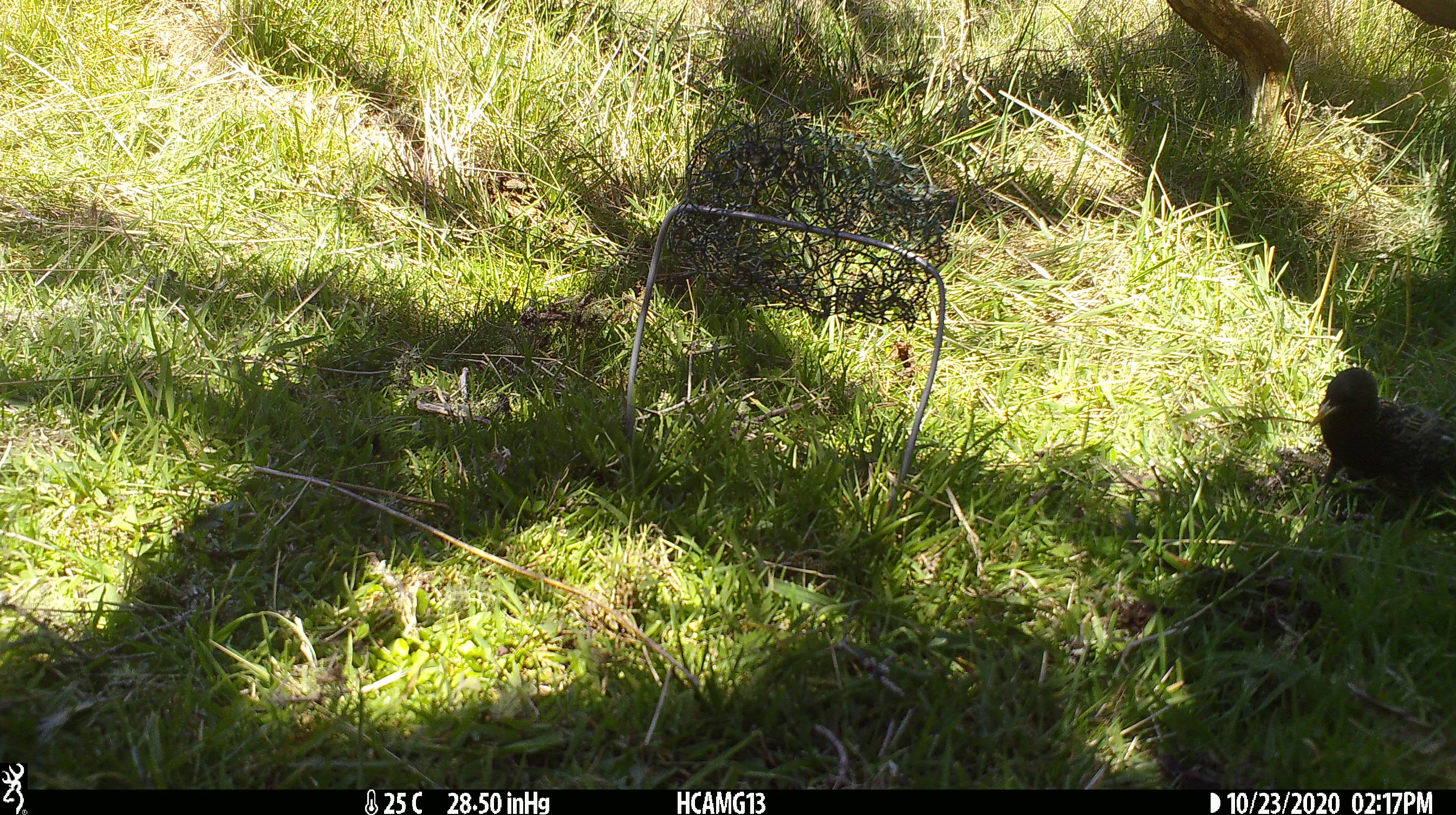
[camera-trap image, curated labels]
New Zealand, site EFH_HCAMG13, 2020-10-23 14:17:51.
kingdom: Animalia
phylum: Chordata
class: Aves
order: Passeriformes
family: Sturnidae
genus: Sturnus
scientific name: Sturnus vulgaris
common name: european starling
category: starling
Starling (european starling) (Sturnus vulgaris).